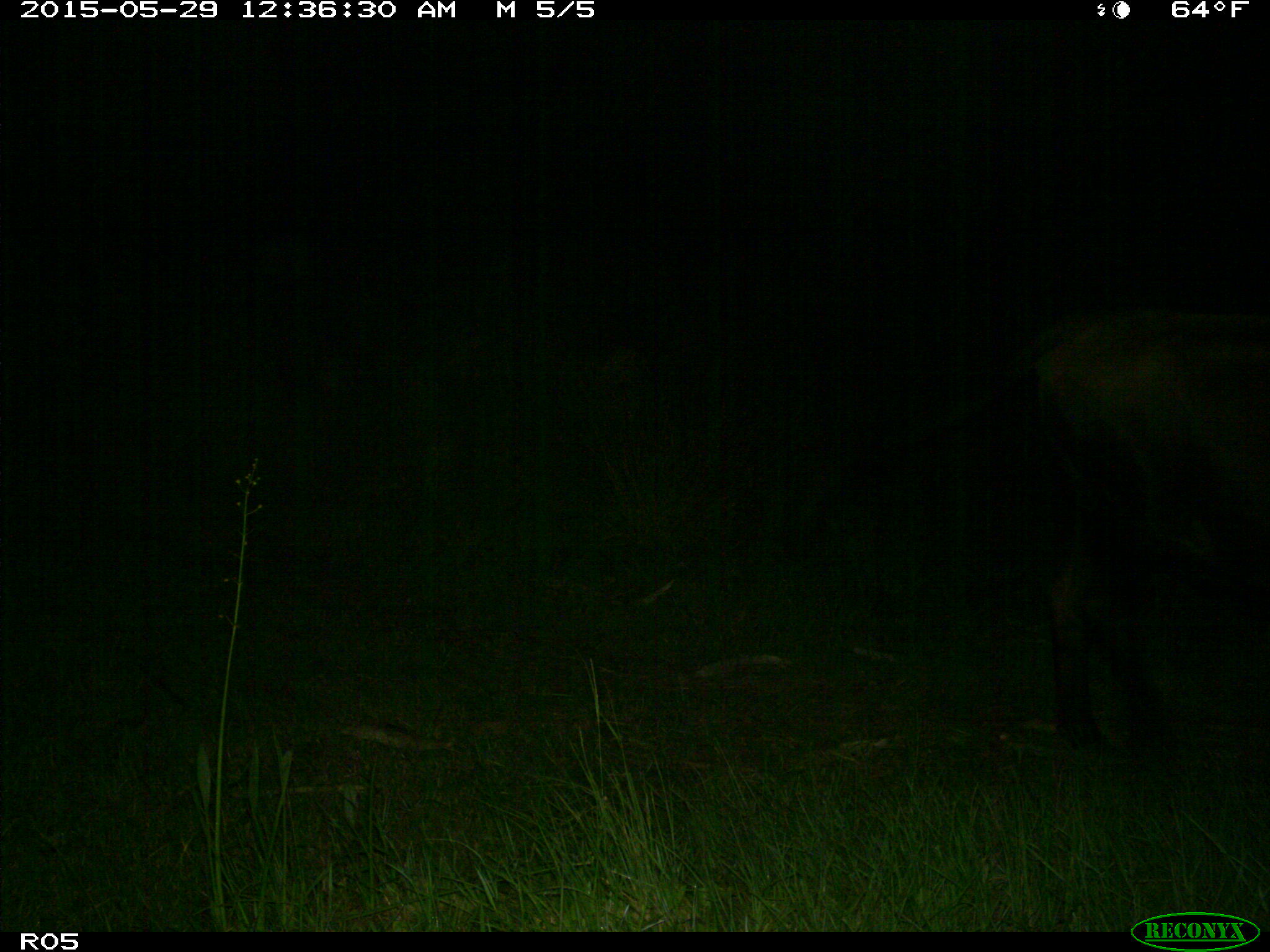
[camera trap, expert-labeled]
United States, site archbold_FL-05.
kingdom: Animalia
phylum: Chordata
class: Mammalia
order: Artiodactyla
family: Bovidae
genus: Bos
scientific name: Bos taurus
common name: domestic cow